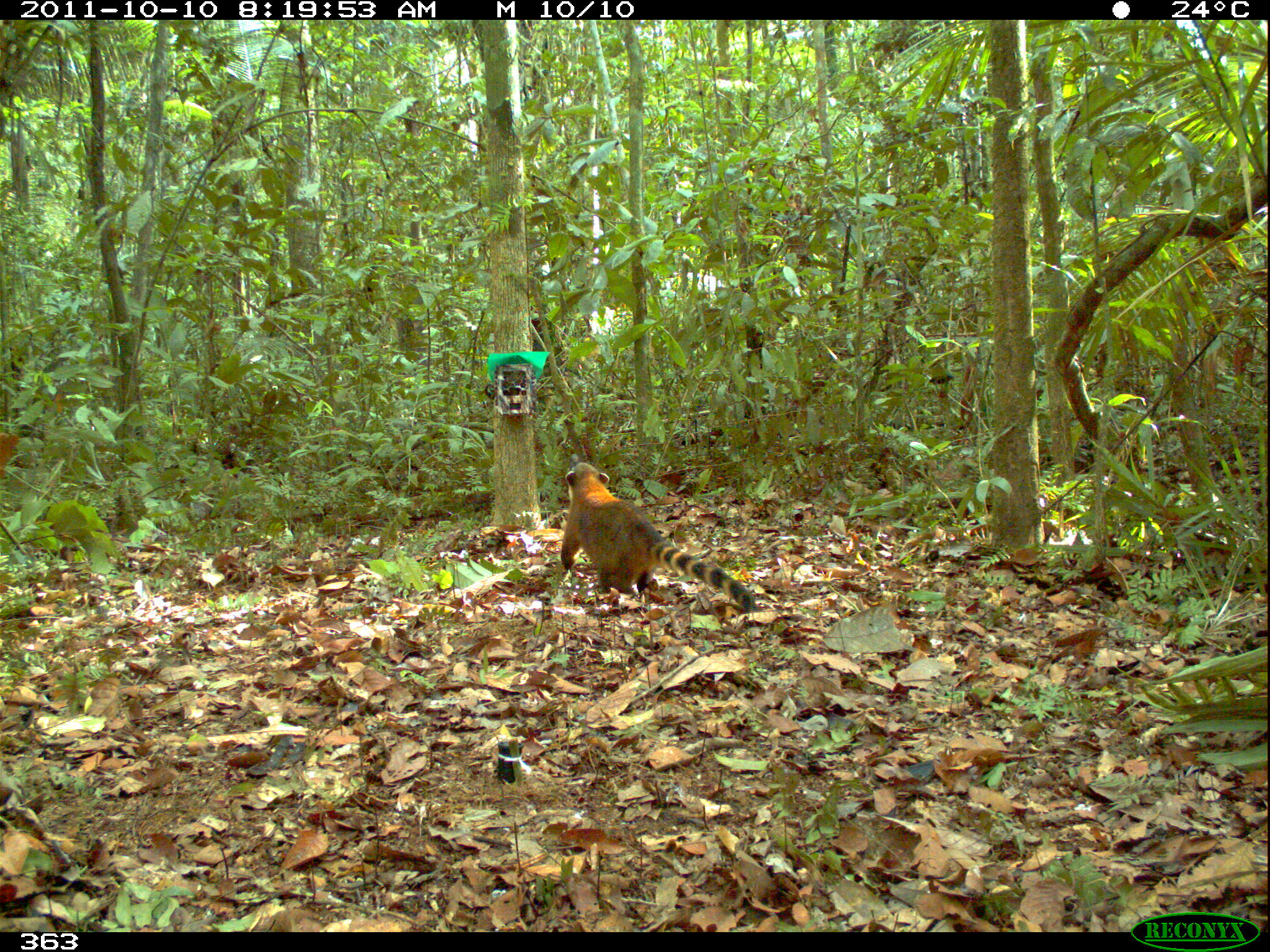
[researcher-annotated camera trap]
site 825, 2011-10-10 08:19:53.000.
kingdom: Animalia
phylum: Chordata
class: Mammalia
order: Carnivora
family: Procyonidae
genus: Nasua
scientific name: Nasua nasua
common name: south american coati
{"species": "Nasua nasua (south american coati)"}